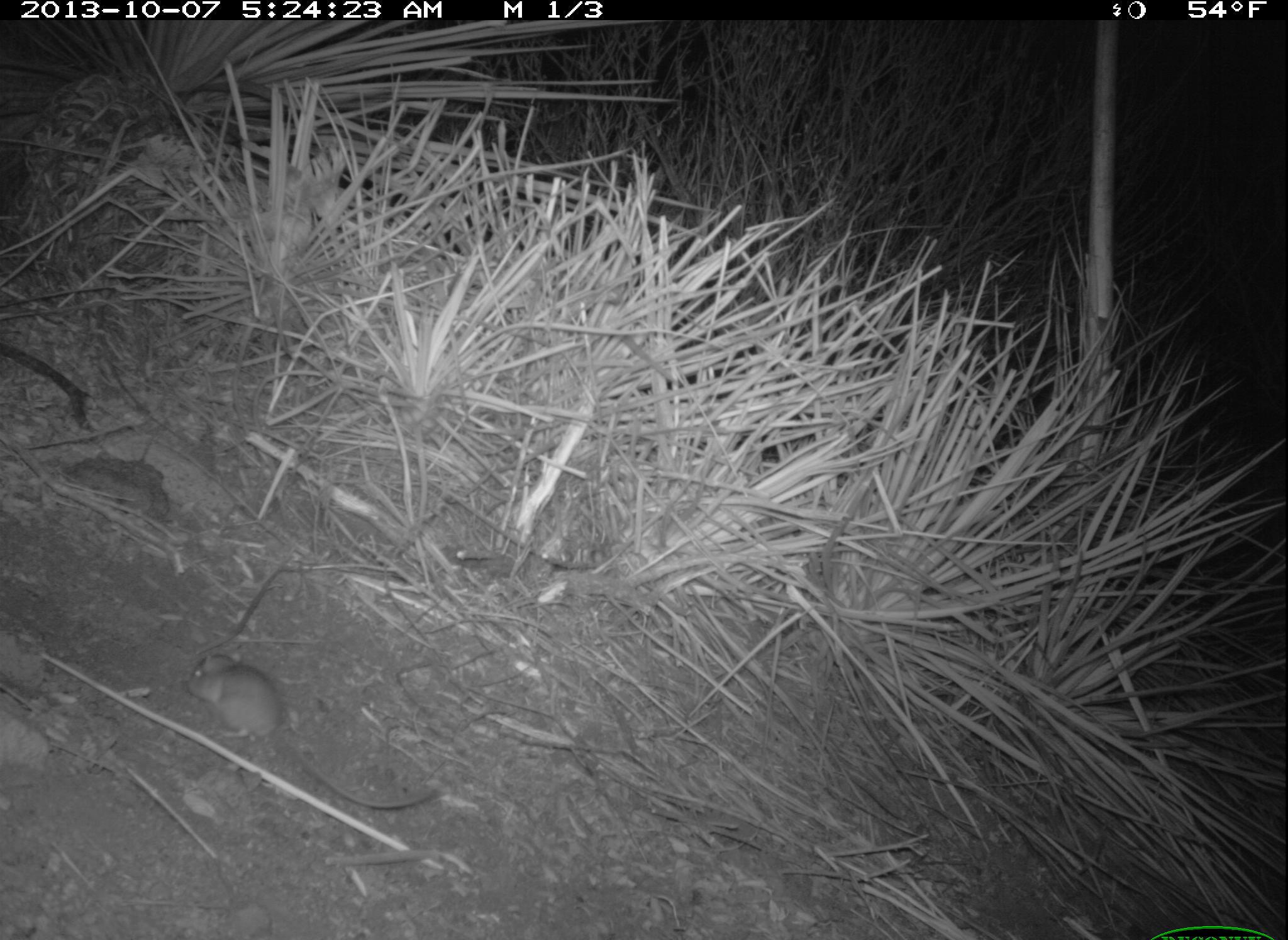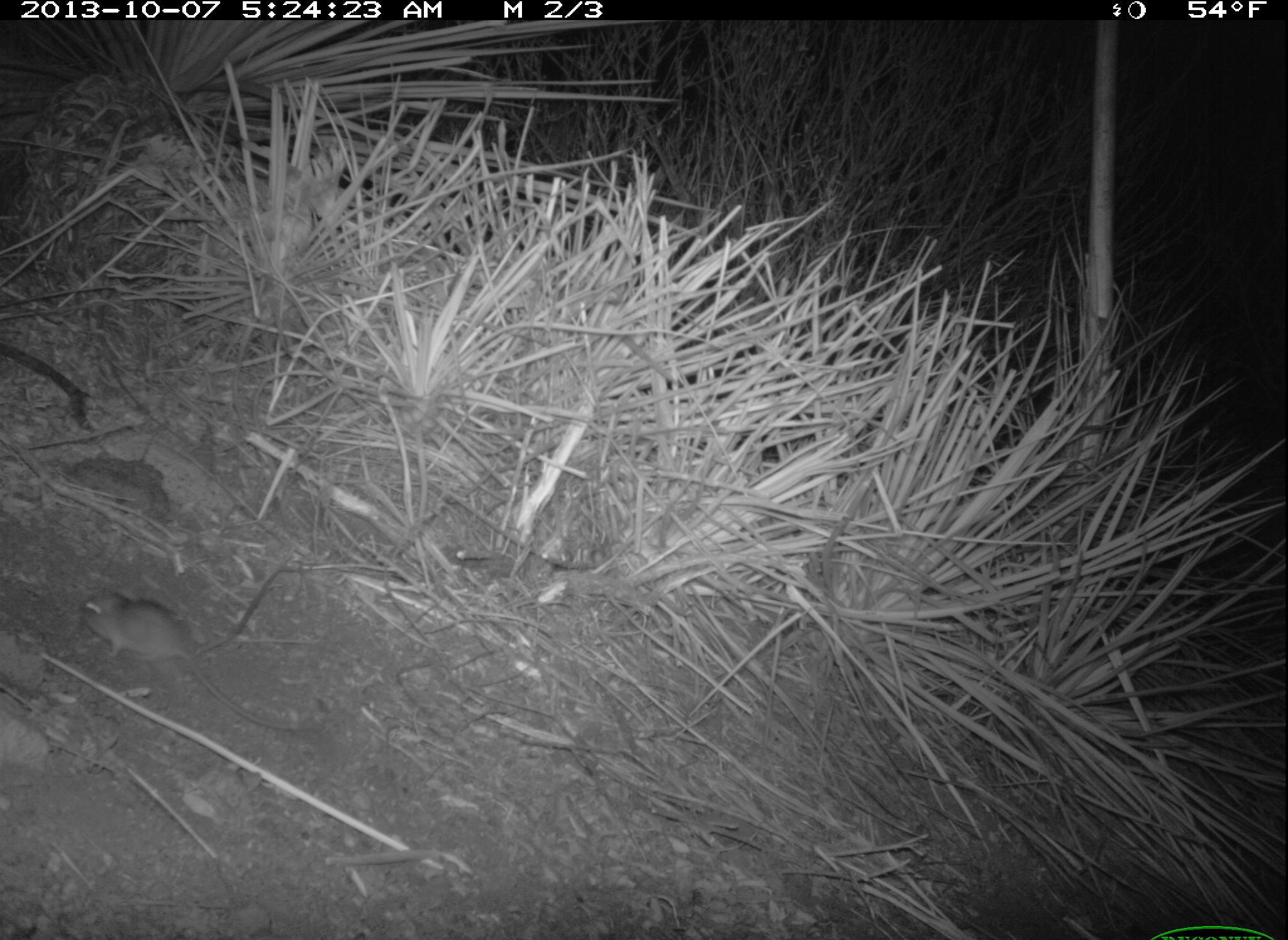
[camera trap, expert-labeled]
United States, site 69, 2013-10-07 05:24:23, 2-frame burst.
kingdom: Animalia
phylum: Chordata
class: Mammalia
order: Rodentia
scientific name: Rodentia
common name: rodent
Rodent (Rodentia).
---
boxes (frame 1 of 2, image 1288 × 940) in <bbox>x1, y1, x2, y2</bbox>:
rodent: <bbox>184, 653, 444, 810</bbox>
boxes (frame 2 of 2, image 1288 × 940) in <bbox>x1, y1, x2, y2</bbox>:
rodent: <bbox>80, 587, 322, 736</bbox>